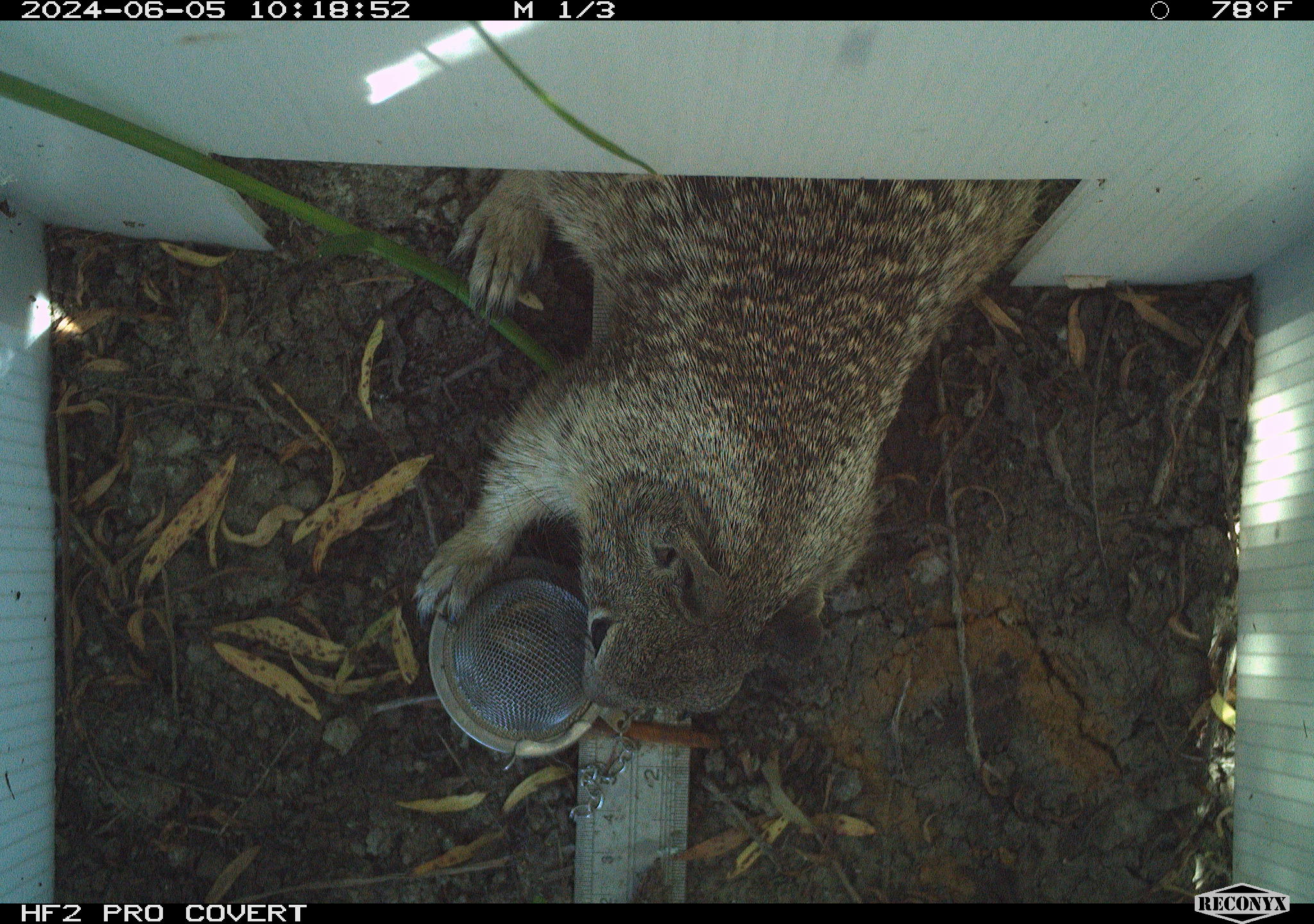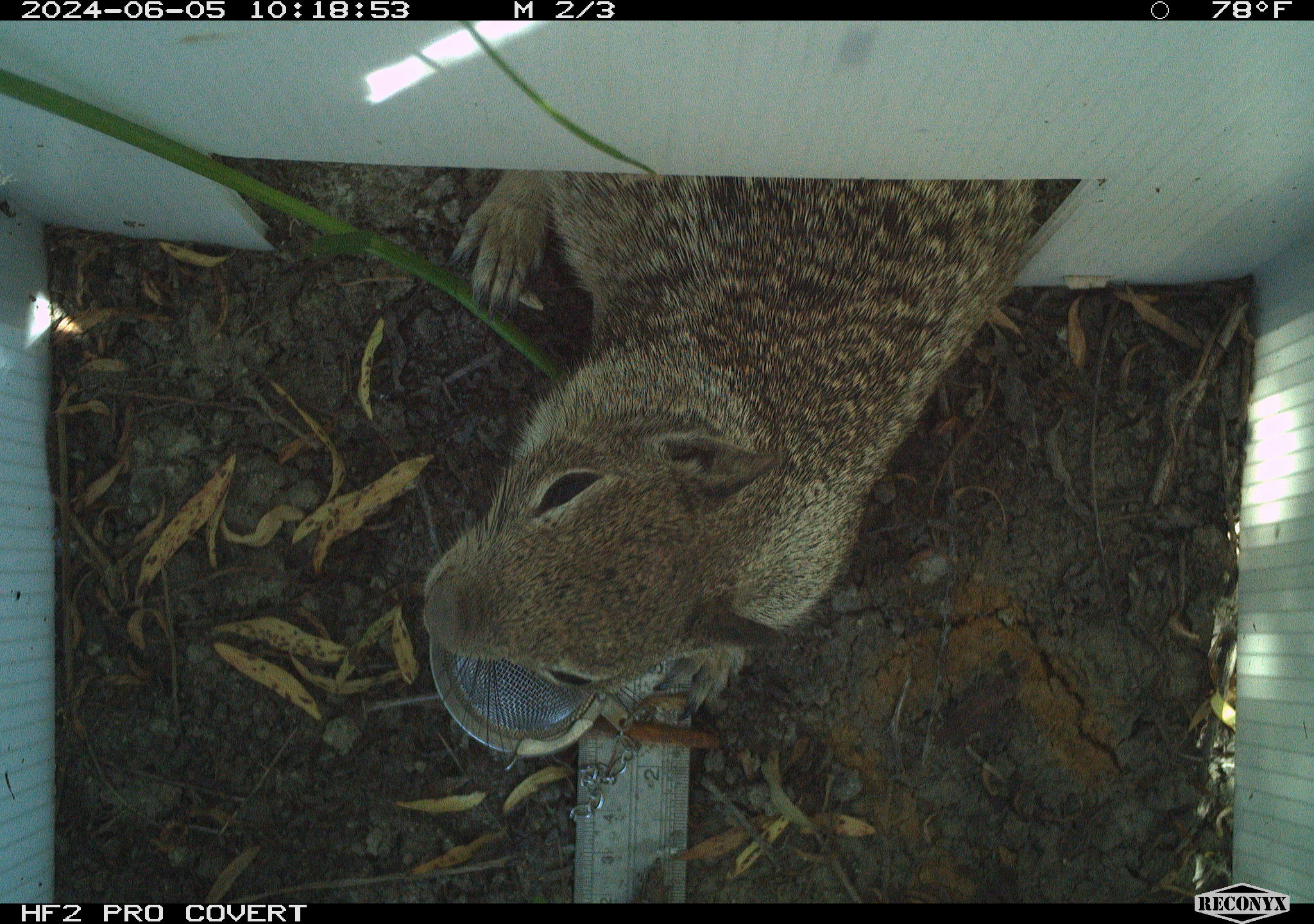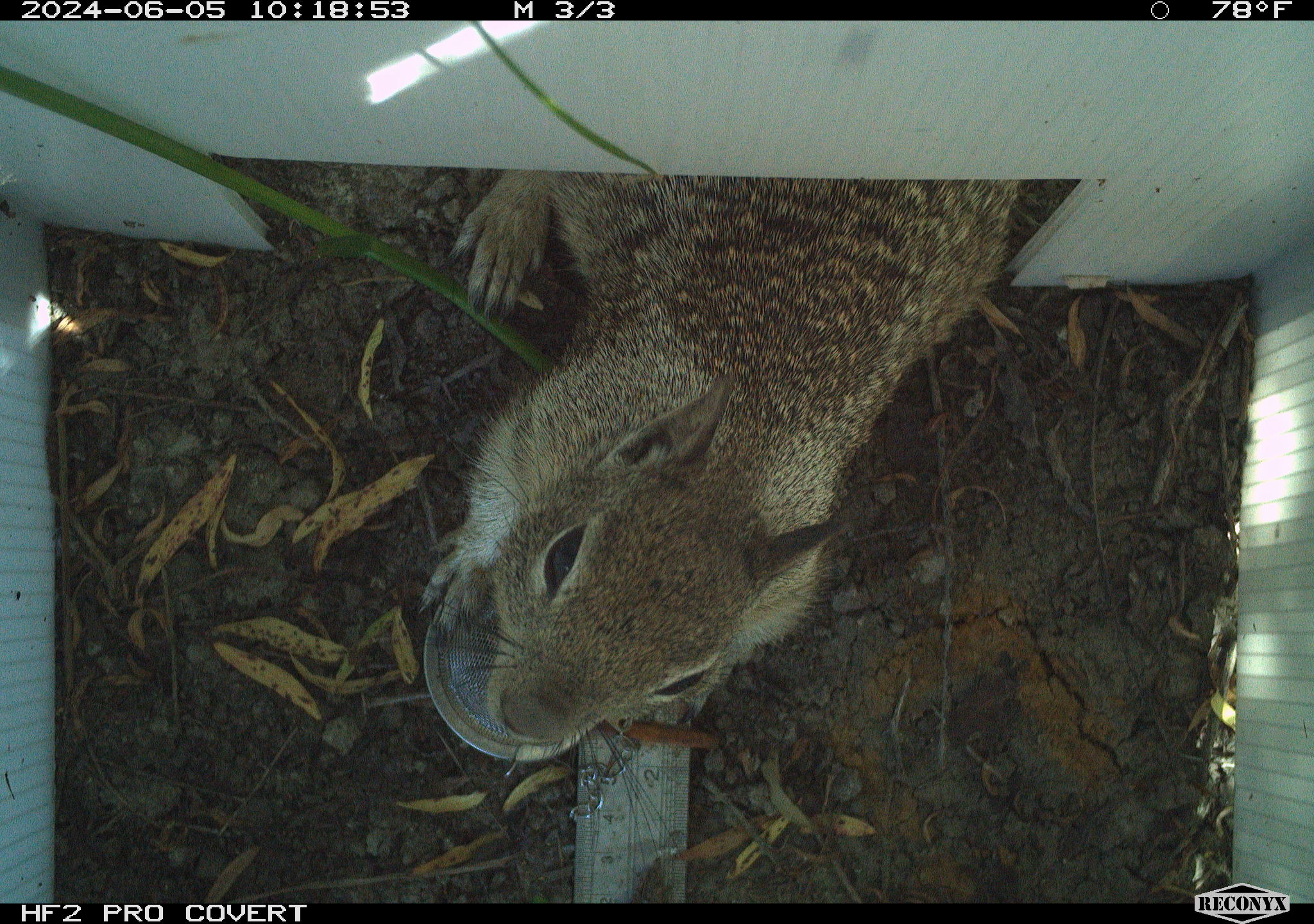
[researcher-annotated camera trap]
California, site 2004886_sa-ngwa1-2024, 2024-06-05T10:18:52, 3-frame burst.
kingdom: Animalia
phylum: Chordata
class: Mammalia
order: Rodentia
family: Sciuridae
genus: Otospermophilus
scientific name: Otospermophilus beecheyi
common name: california ground squirrel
California ground squirrel (Otospermophilus beecheyi).